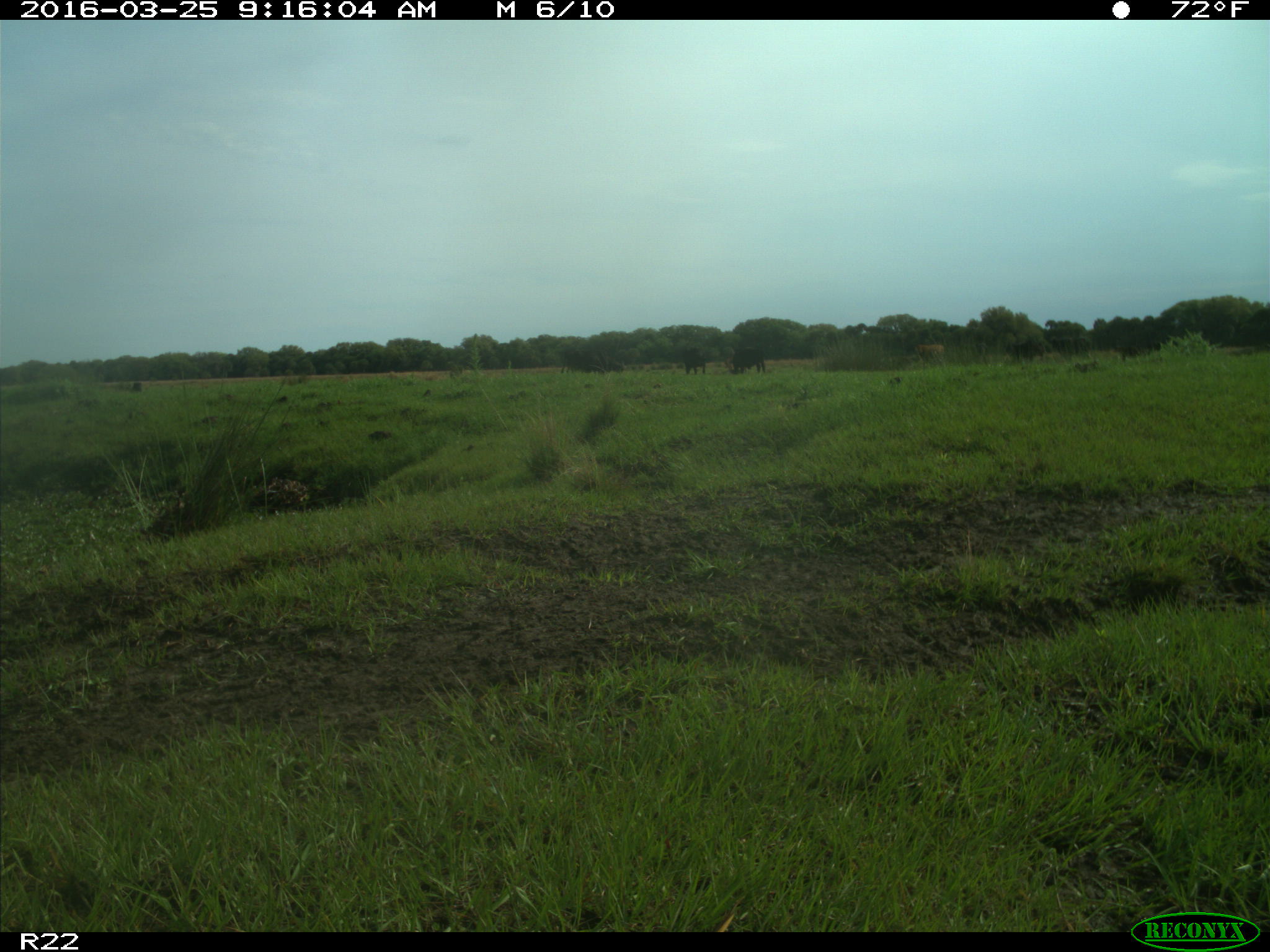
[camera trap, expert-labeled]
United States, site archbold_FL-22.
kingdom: Animalia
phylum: Chordata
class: Mammalia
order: Artiodactyla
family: Bovidae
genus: Bos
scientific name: Bos taurus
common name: domestic cow